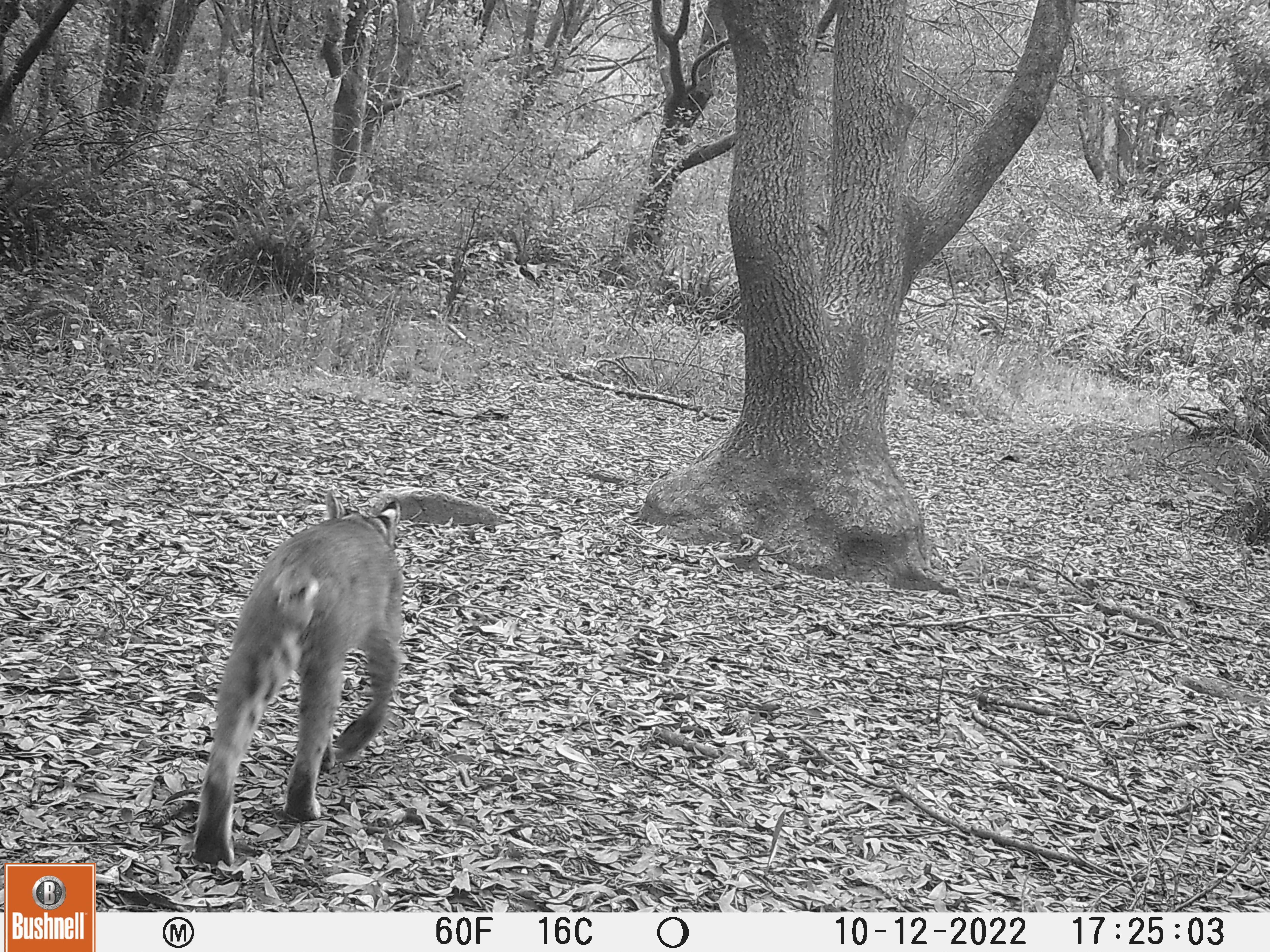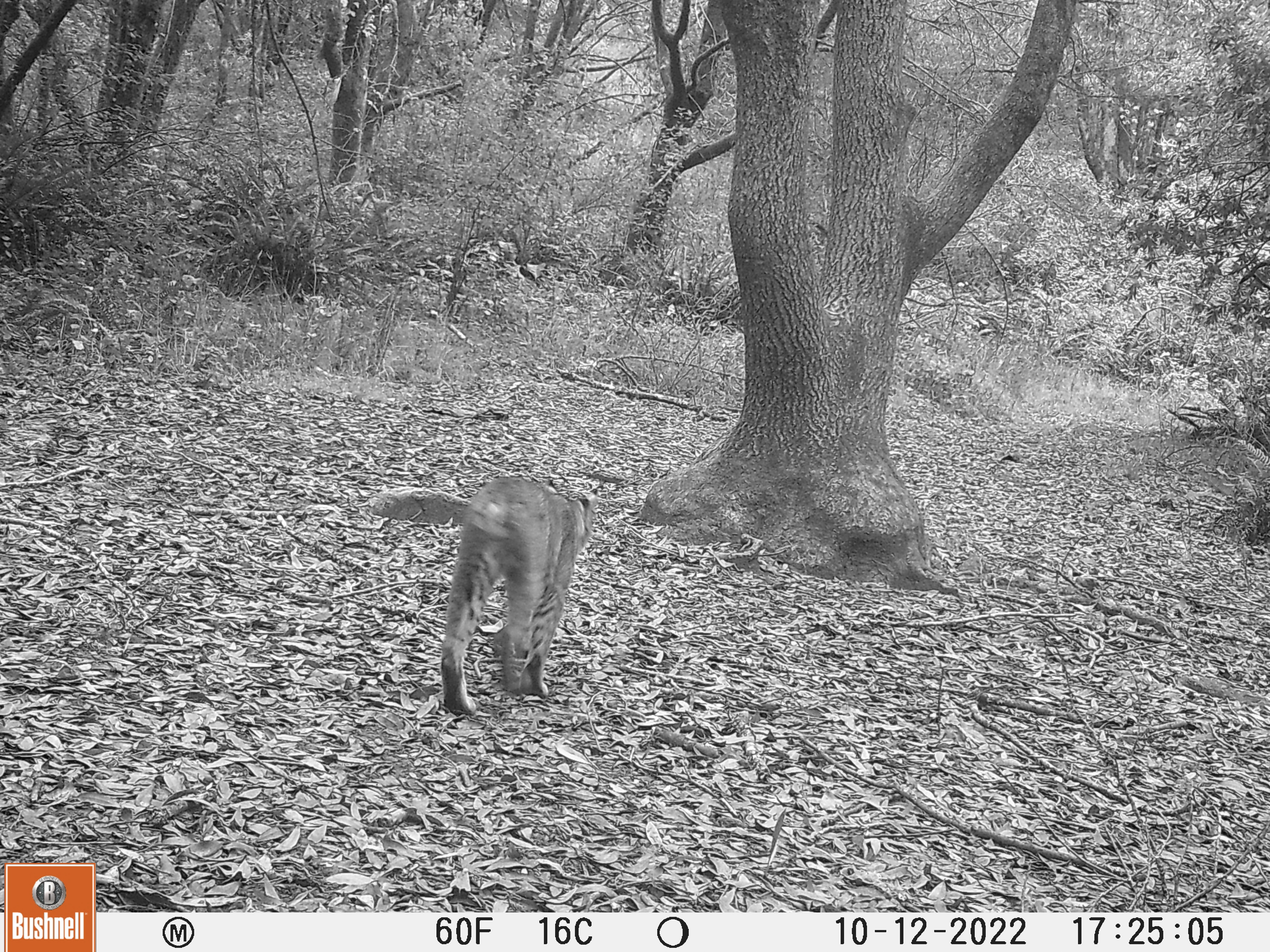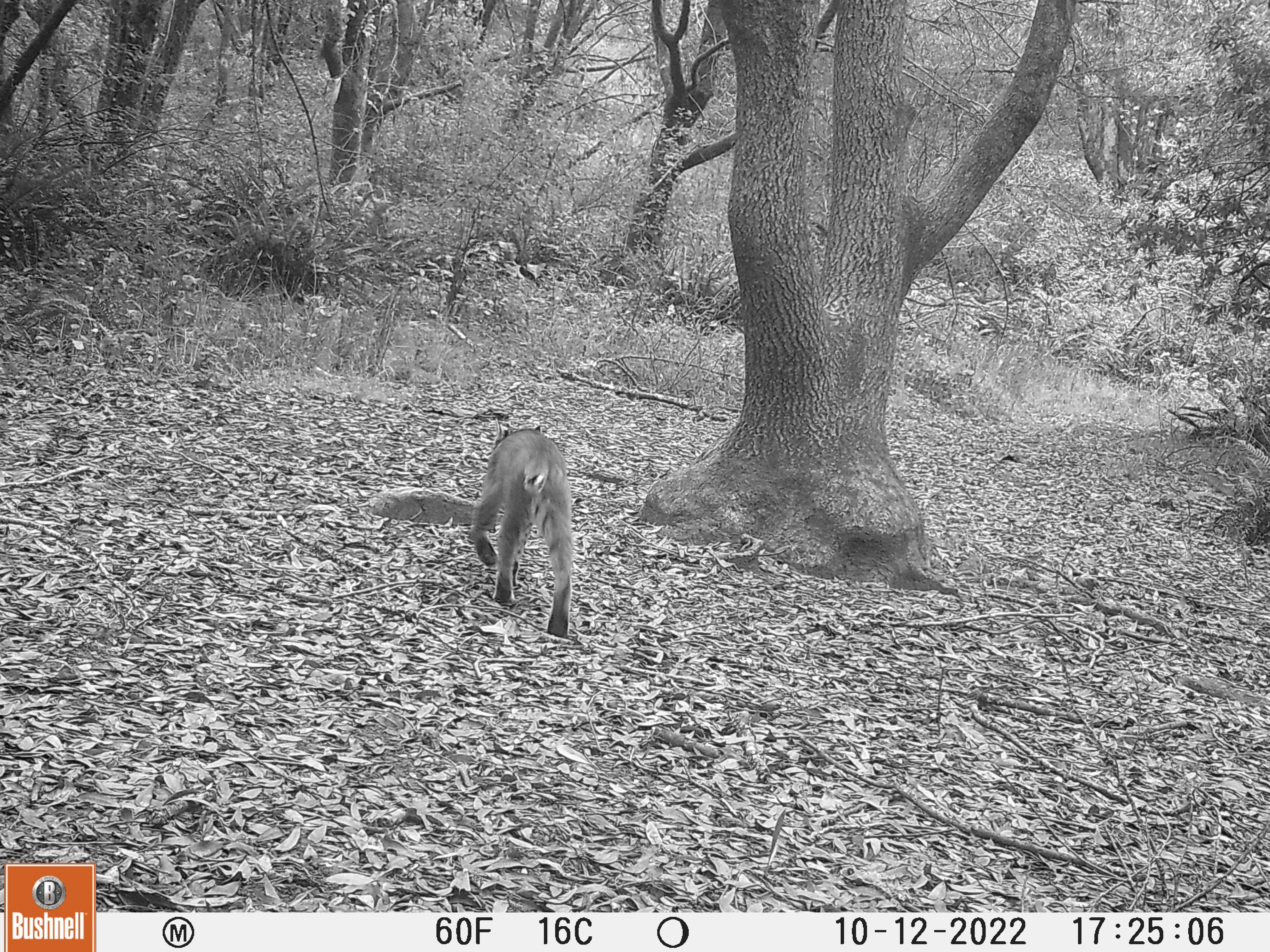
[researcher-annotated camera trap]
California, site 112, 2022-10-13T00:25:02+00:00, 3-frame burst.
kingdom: Animalia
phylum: Chordata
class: Mammalia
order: Carnivora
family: Felidae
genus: Lynx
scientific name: Lynx rufus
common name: bobcat